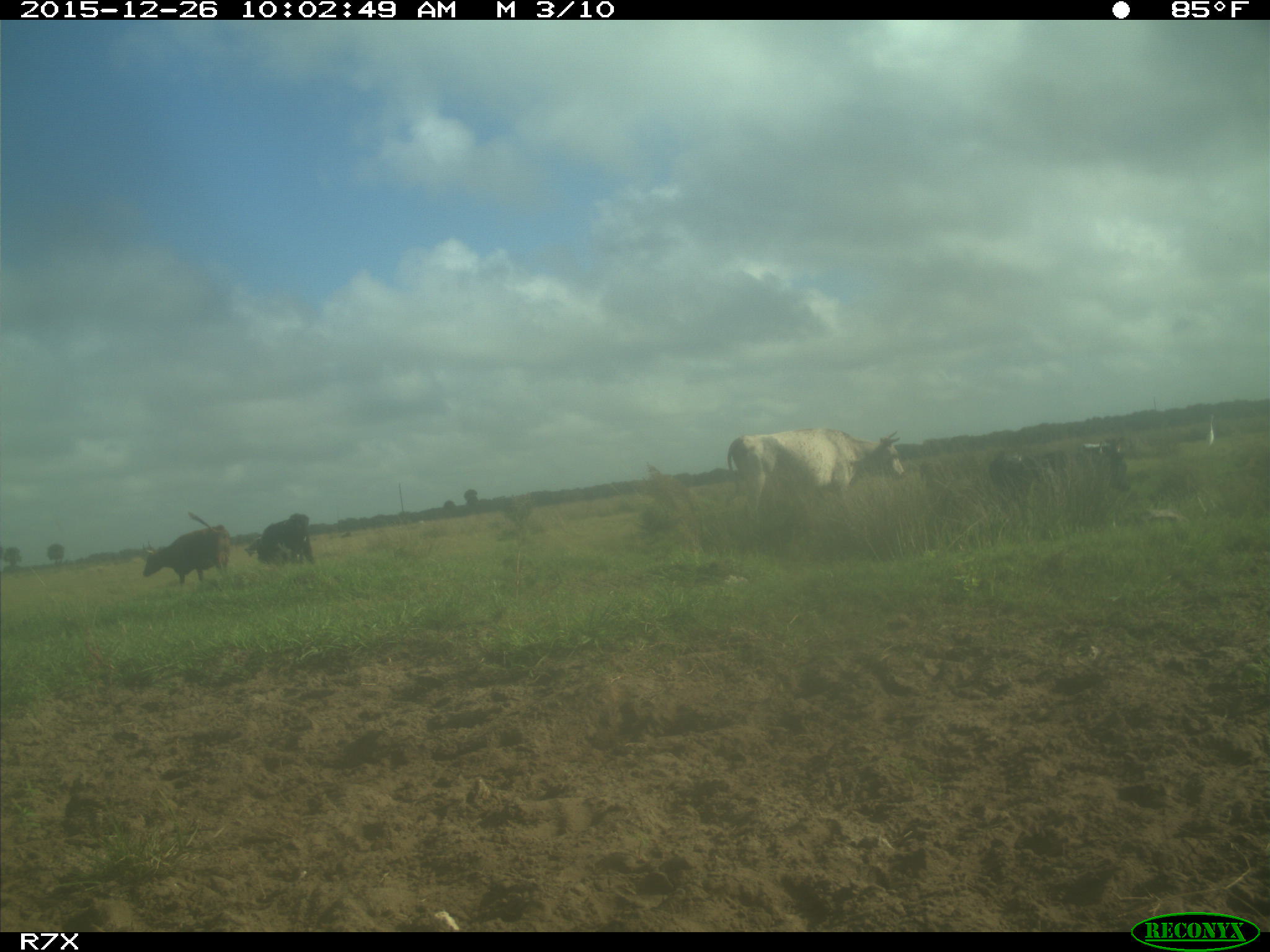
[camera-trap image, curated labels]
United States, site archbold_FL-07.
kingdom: Animalia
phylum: Chordata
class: Mammalia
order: Artiodactyla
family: Bovidae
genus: Bos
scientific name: Bos taurus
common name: domestic cow